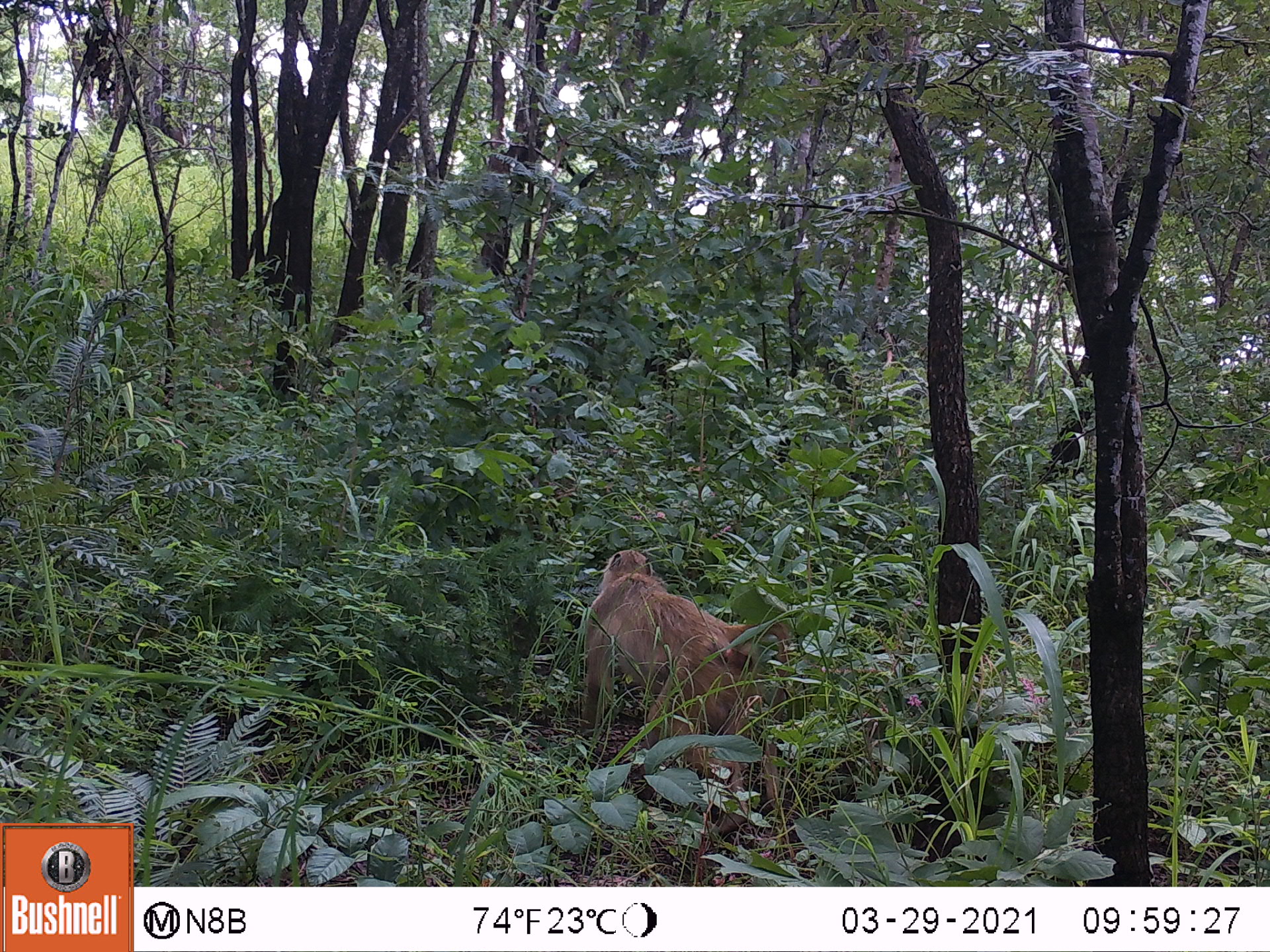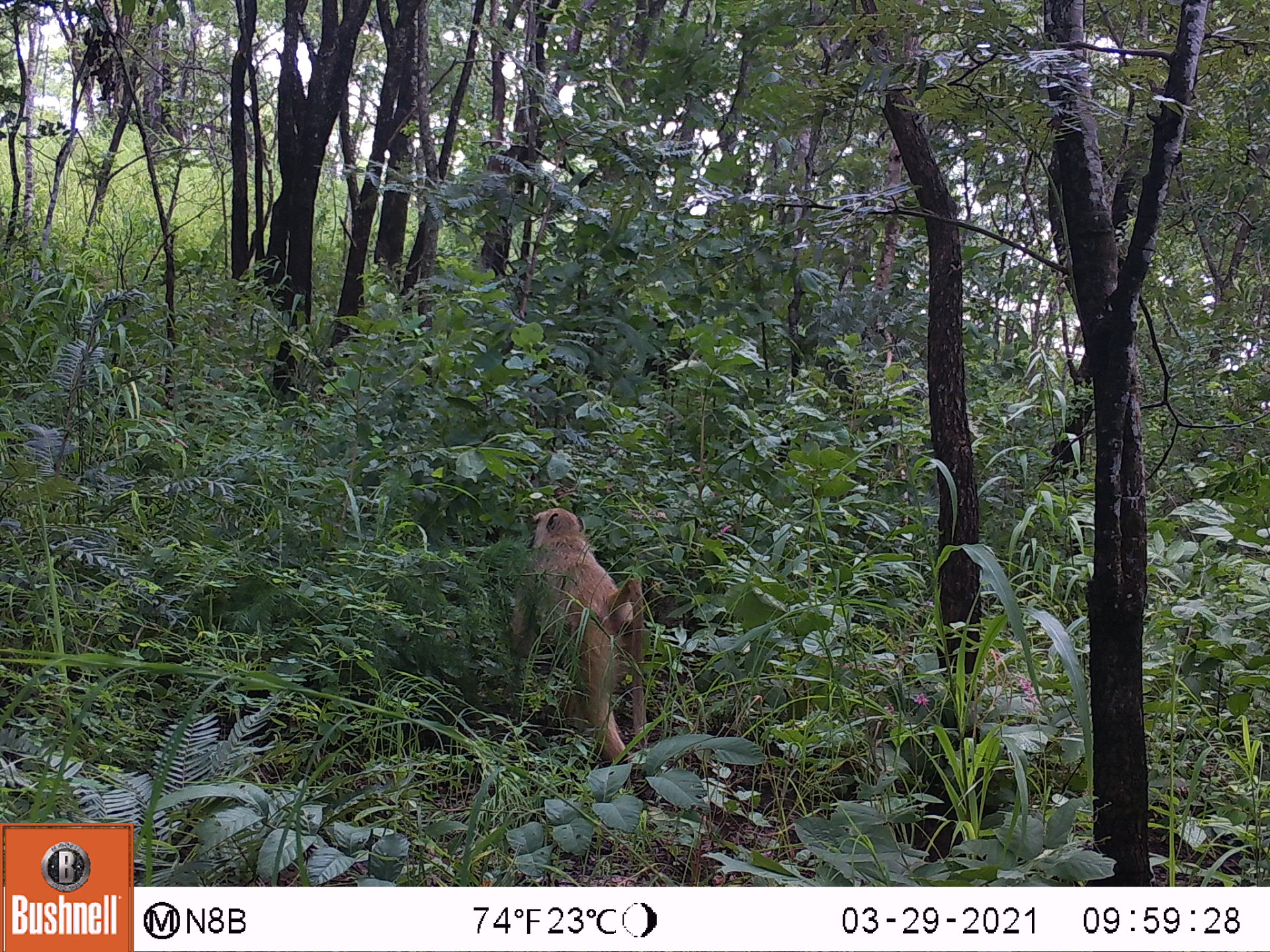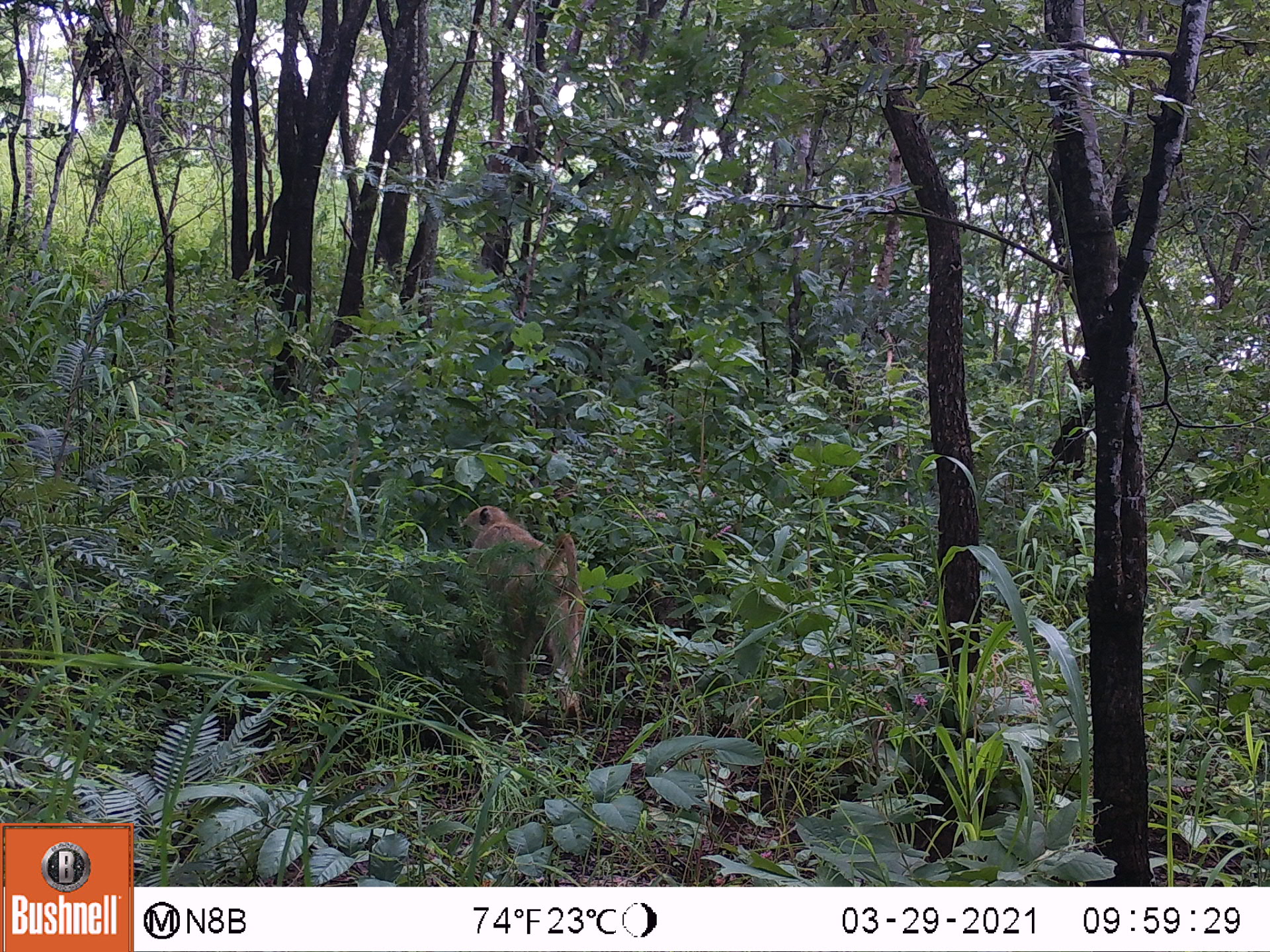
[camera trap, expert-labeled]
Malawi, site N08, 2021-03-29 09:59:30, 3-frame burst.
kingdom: Animalia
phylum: Chordata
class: Mammalia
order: Primates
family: Cercopithecidae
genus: Papio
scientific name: Papio cynocephalus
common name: yellow baboon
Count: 1.